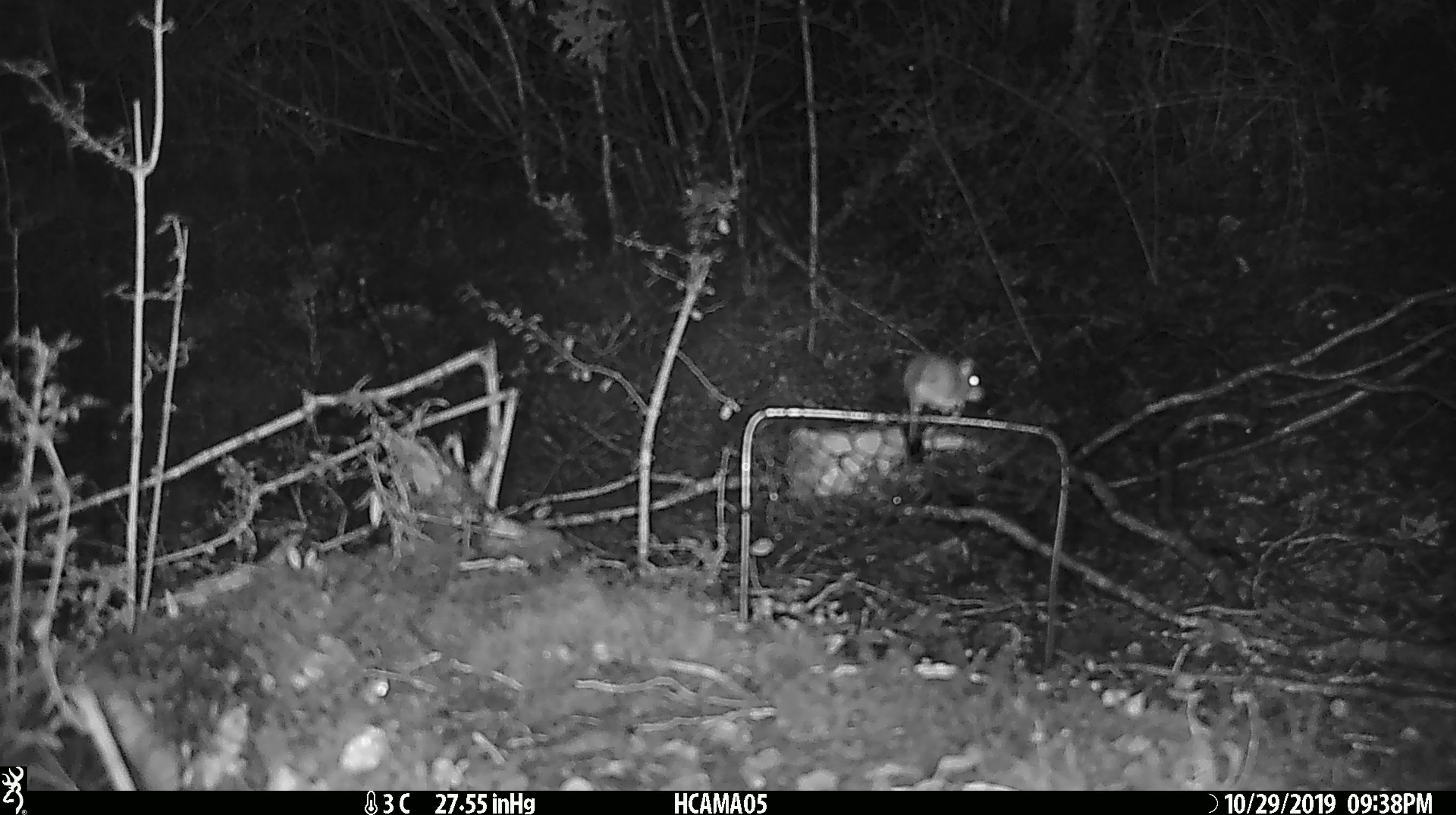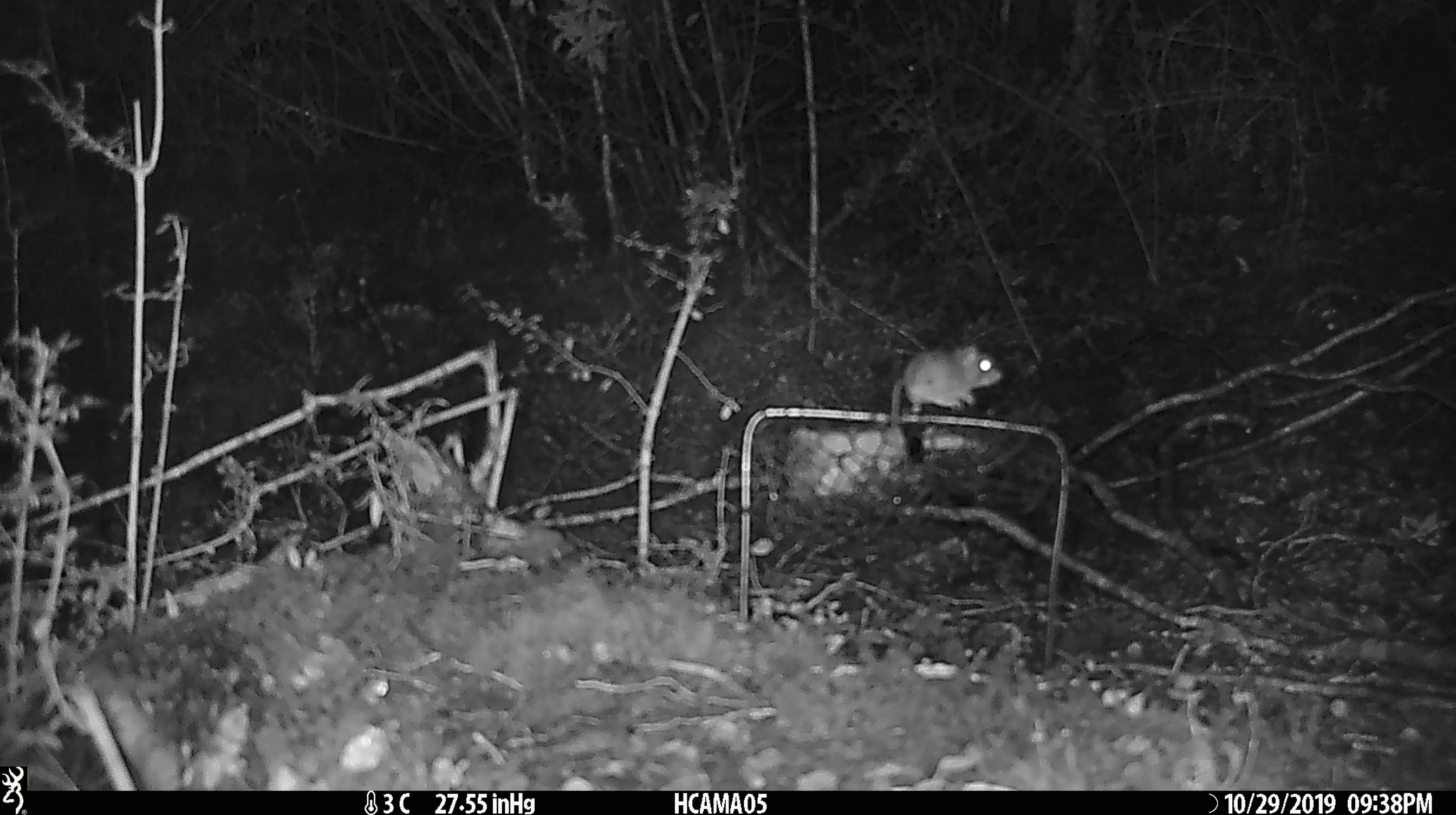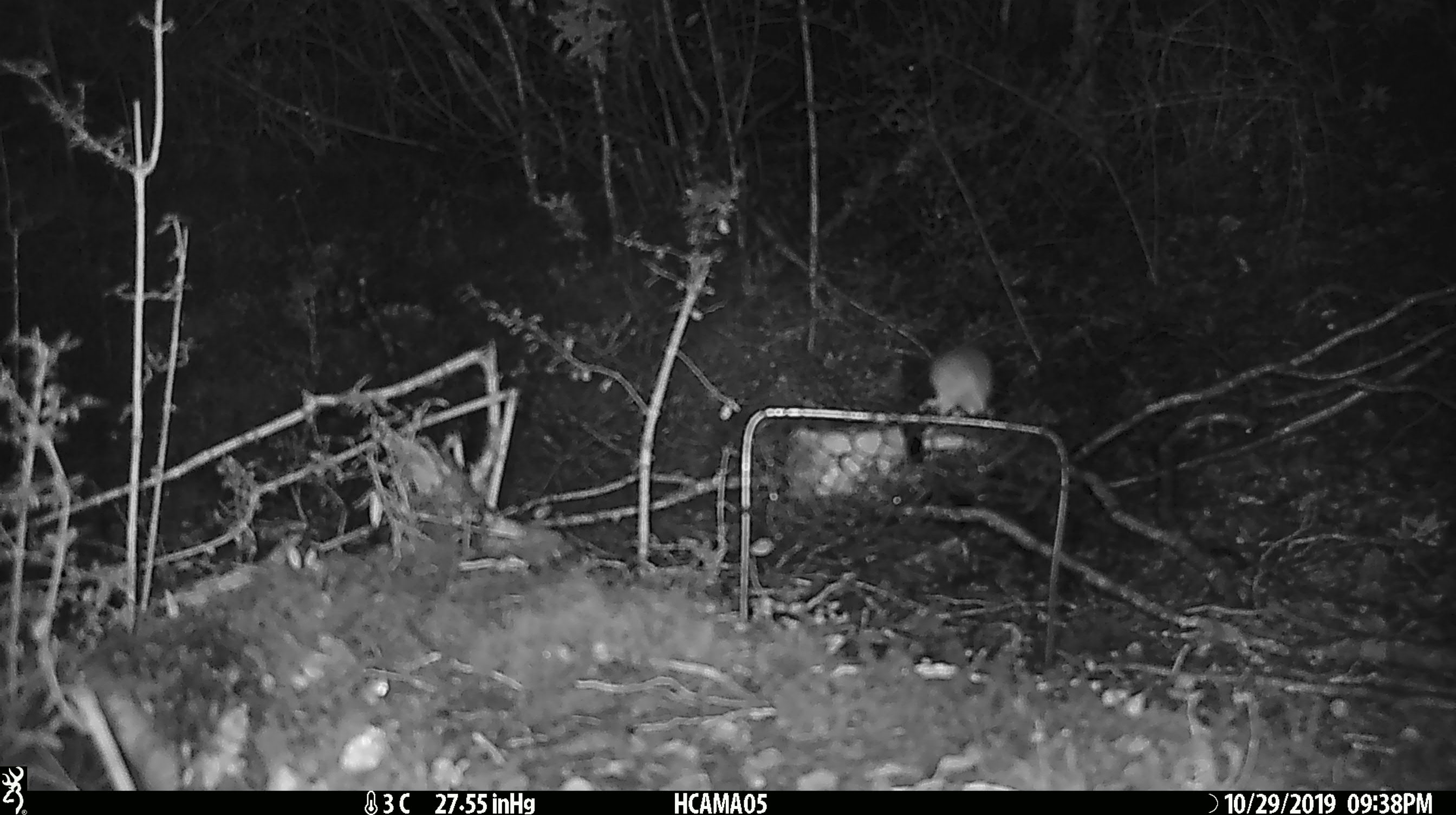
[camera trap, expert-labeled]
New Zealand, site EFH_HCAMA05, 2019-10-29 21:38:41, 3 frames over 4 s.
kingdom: Animalia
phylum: Chordata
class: Mammalia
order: Rodentia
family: Muridae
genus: Mus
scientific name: Mus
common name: mouse